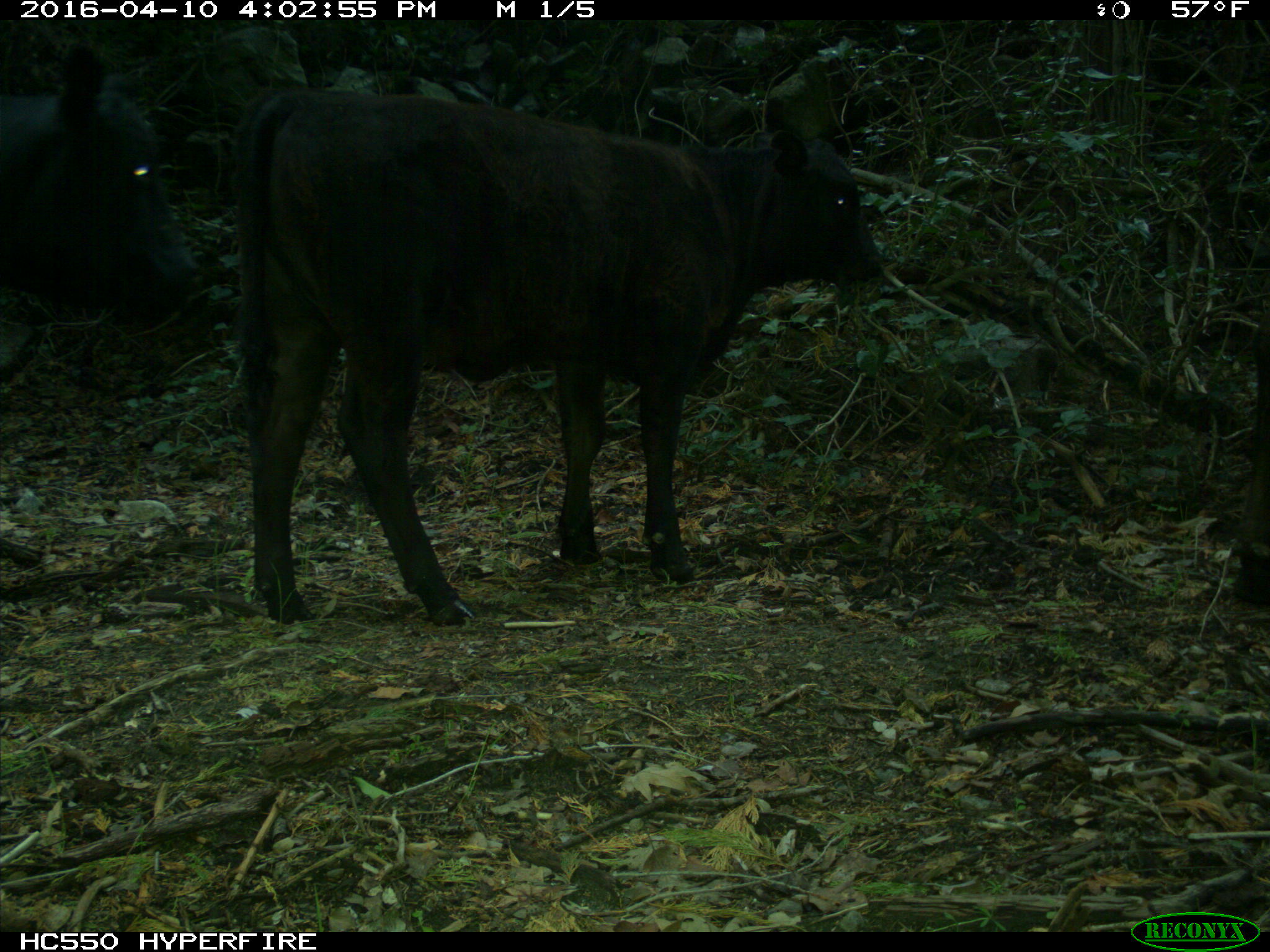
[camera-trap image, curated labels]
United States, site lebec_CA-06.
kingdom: Animalia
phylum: Chordata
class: Mammalia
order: Artiodactyla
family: Bovidae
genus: Bos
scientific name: Bos taurus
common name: domestic cow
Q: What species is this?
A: Bos taurus (domestic cow).